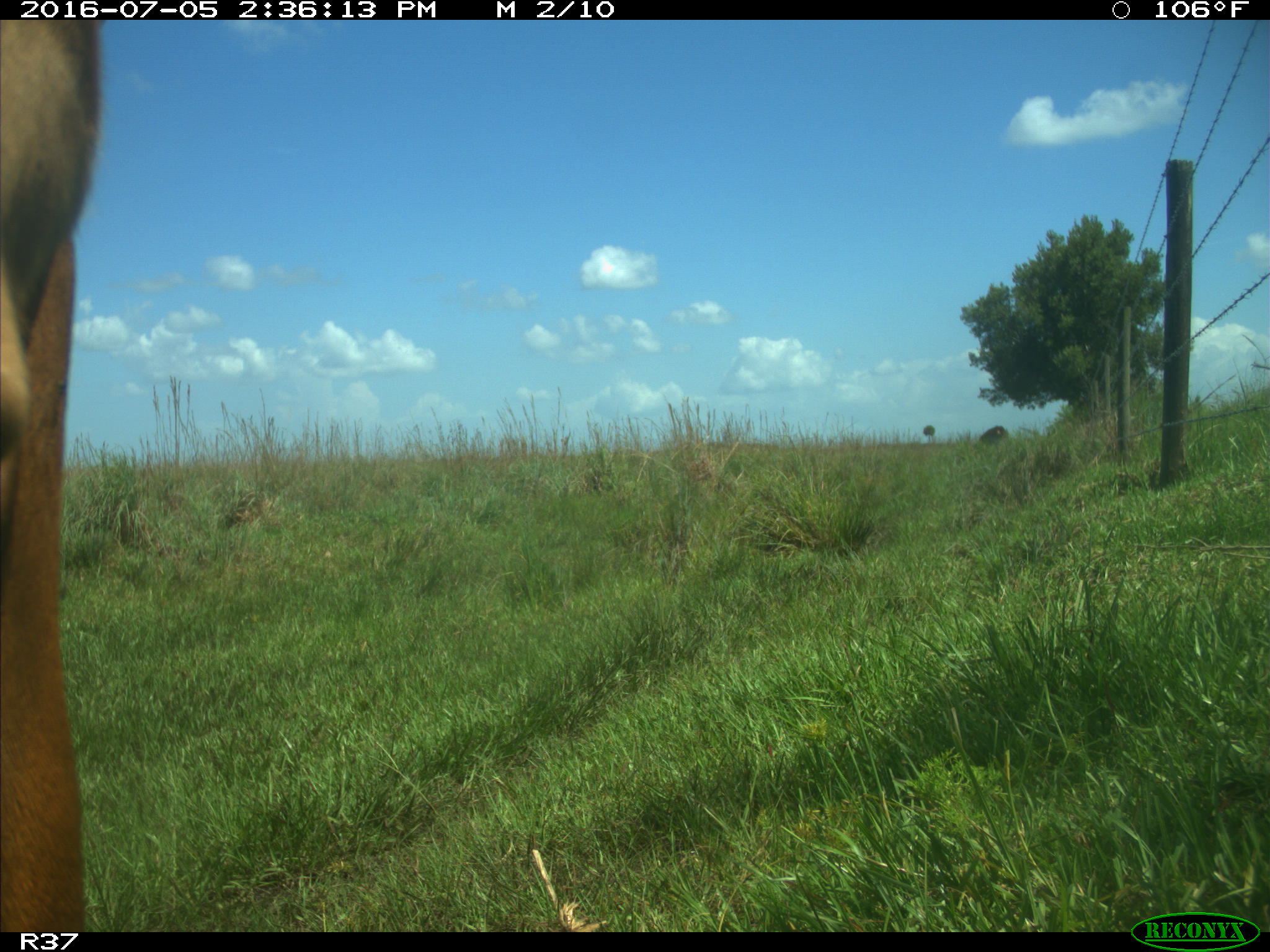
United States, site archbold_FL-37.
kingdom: Animalia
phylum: Chordata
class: Mammalia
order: Artiodactyla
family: Bovidae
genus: Bos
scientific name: Bos taurus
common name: domestic cow